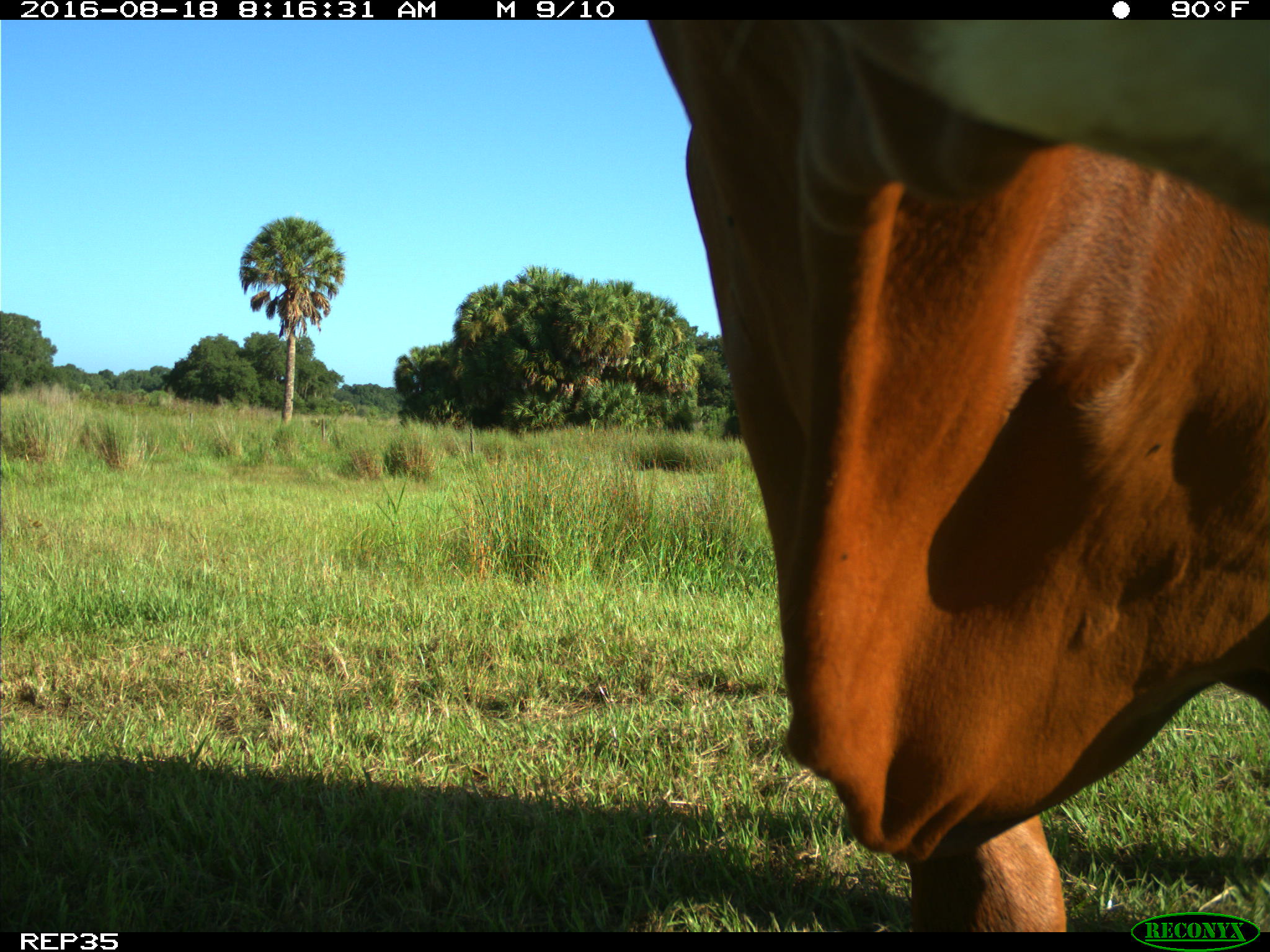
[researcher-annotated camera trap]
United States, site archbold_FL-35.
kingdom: Animalia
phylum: Chordata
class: Mammalia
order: Artiodactyla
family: Bovidae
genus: Bos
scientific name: Bos taurus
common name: domestic cow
Bos taurus (domestic cow).